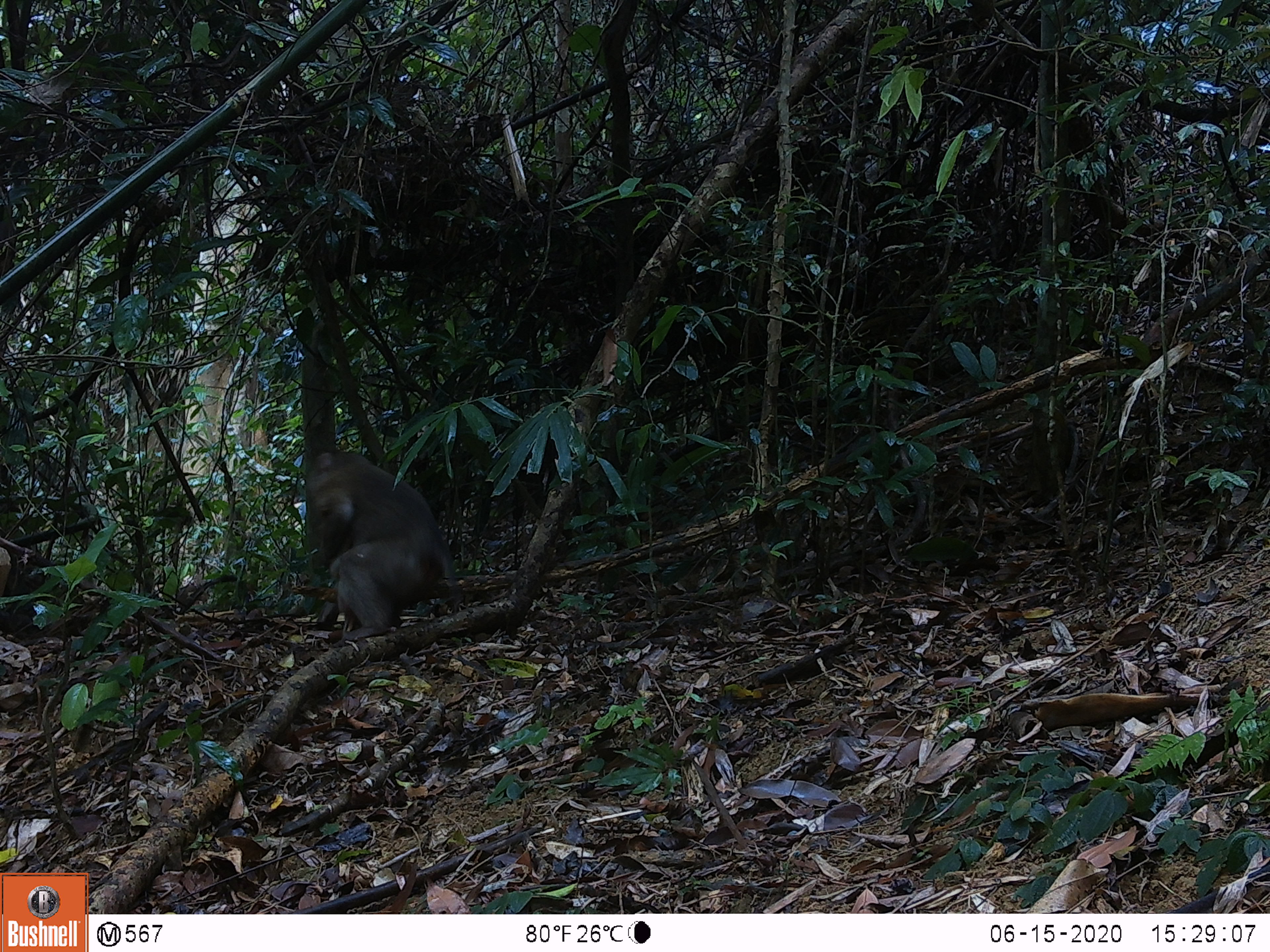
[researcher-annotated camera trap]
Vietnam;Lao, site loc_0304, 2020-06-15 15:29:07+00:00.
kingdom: Animalia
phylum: Chordata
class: Mammalia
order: Primates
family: Cercopithecidae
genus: Macaca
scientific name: Macaca nemestrina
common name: pig-tailed macaque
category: pig tailed macaque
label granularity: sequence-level